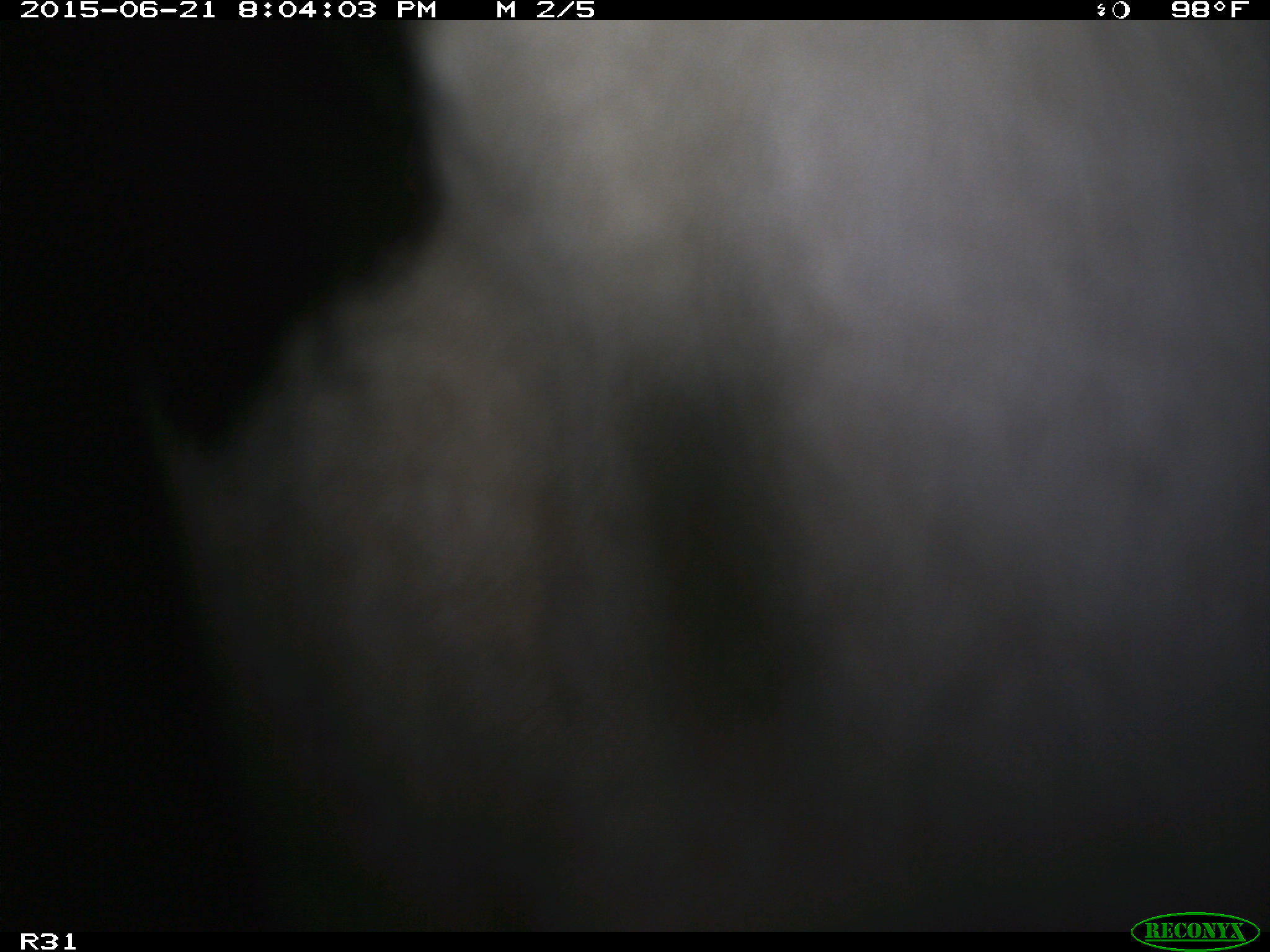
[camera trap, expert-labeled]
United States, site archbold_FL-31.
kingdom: Animalia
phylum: Chordata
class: Mammalia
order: Artiodactyla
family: Bovidae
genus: Bos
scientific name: Bos taurus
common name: domestic cow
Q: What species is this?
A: Bos taurus (domestic cow).